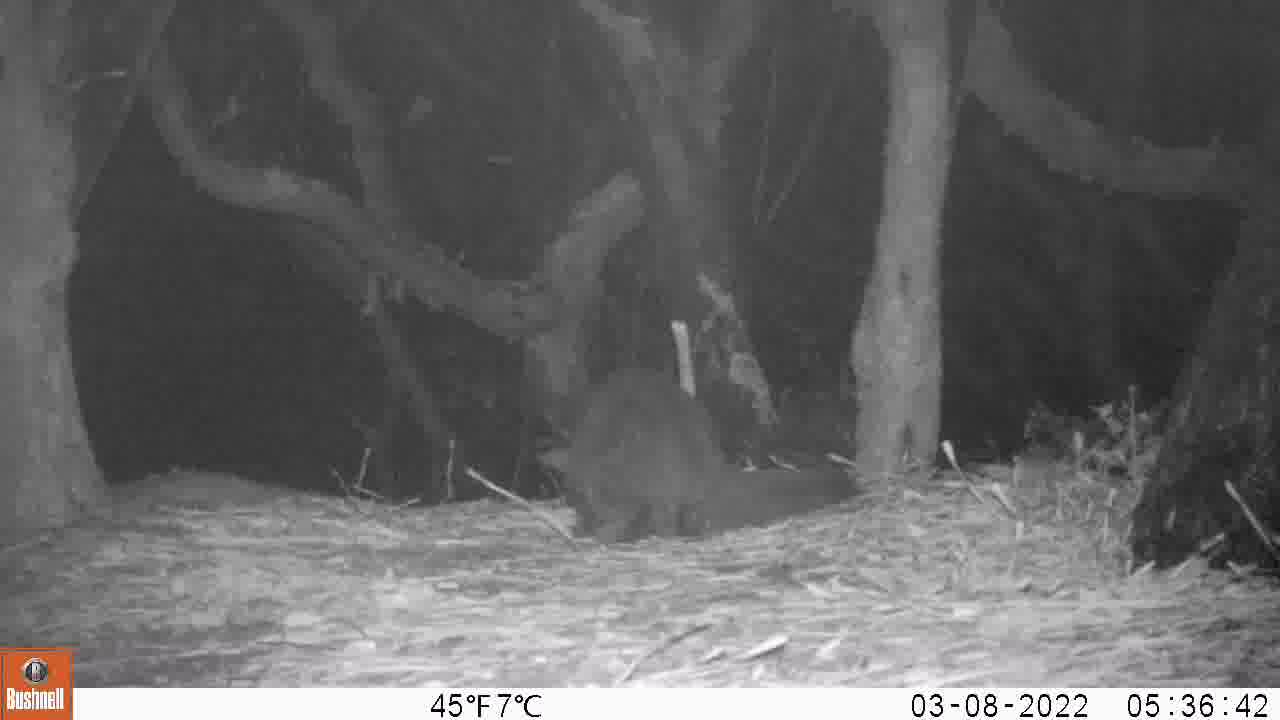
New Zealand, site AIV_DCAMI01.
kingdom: Animalia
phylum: Chordata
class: Mammalia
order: Carnivora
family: Felidae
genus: Felis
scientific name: Felis catus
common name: domestic cat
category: cat